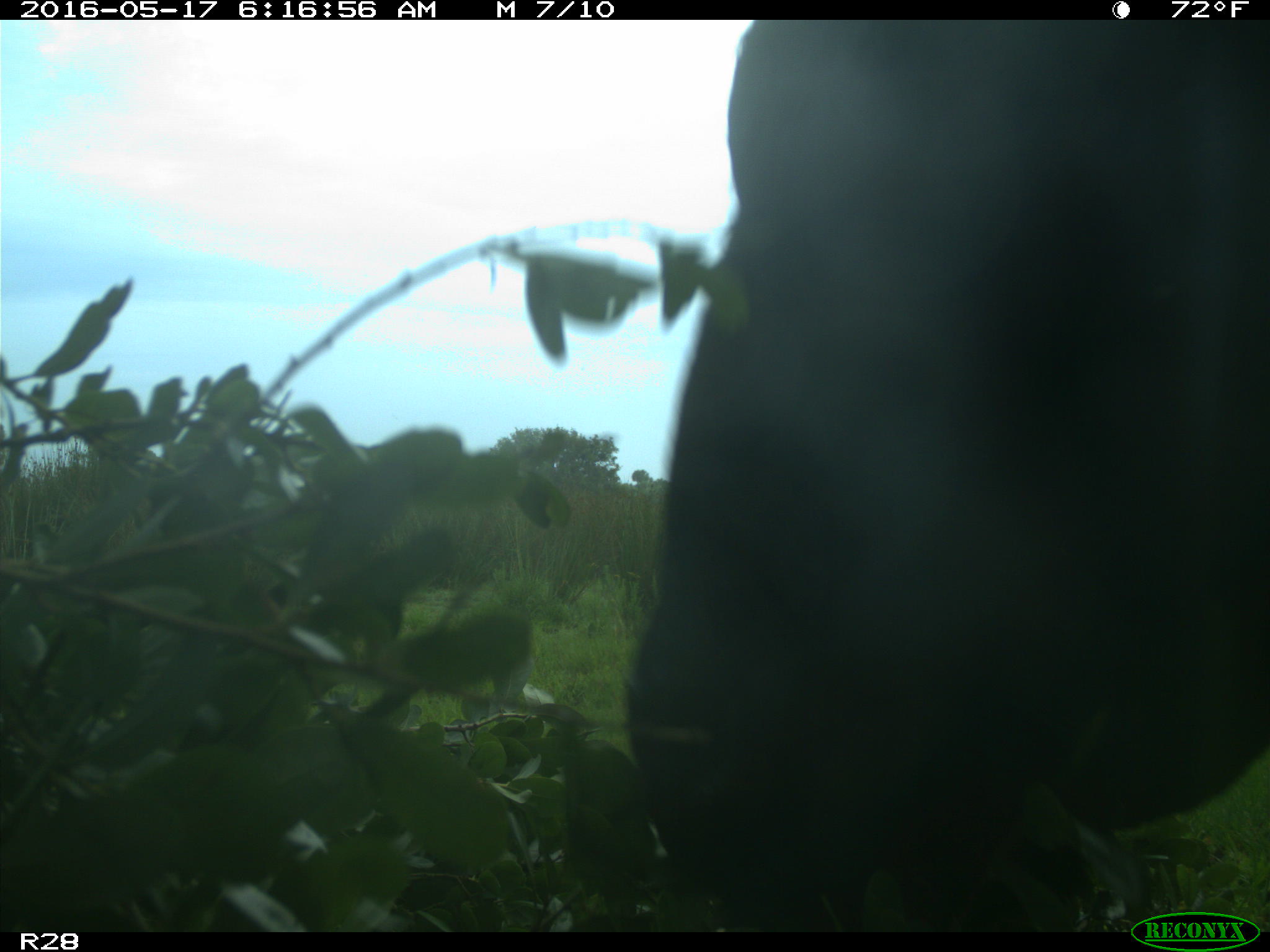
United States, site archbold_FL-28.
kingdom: Animalia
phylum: Chordata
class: Mammalia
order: Artiodactyla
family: Bovidae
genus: Bos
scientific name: Bos taurus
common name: domestic cow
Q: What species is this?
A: Bos taurus (domestic cow).